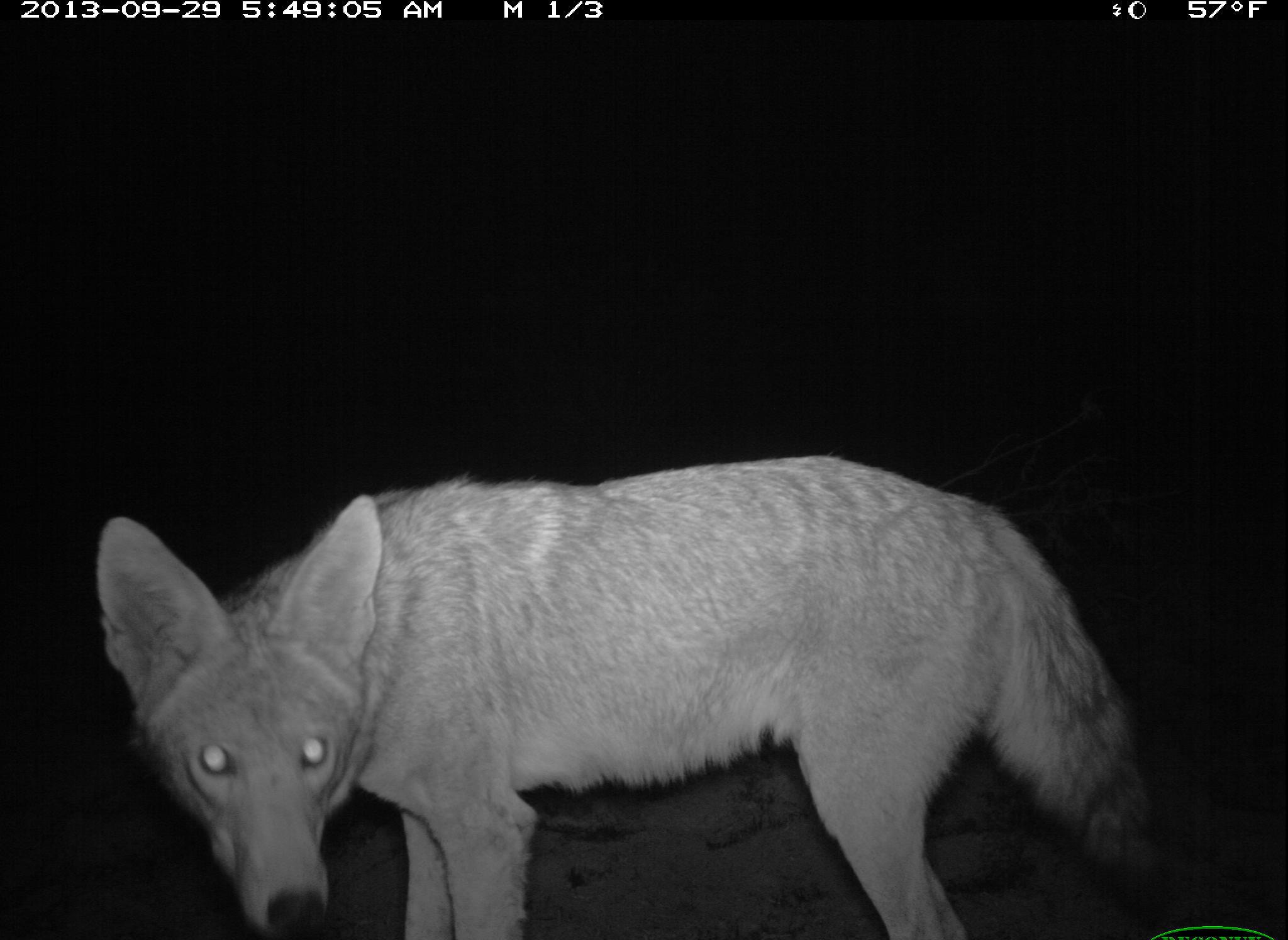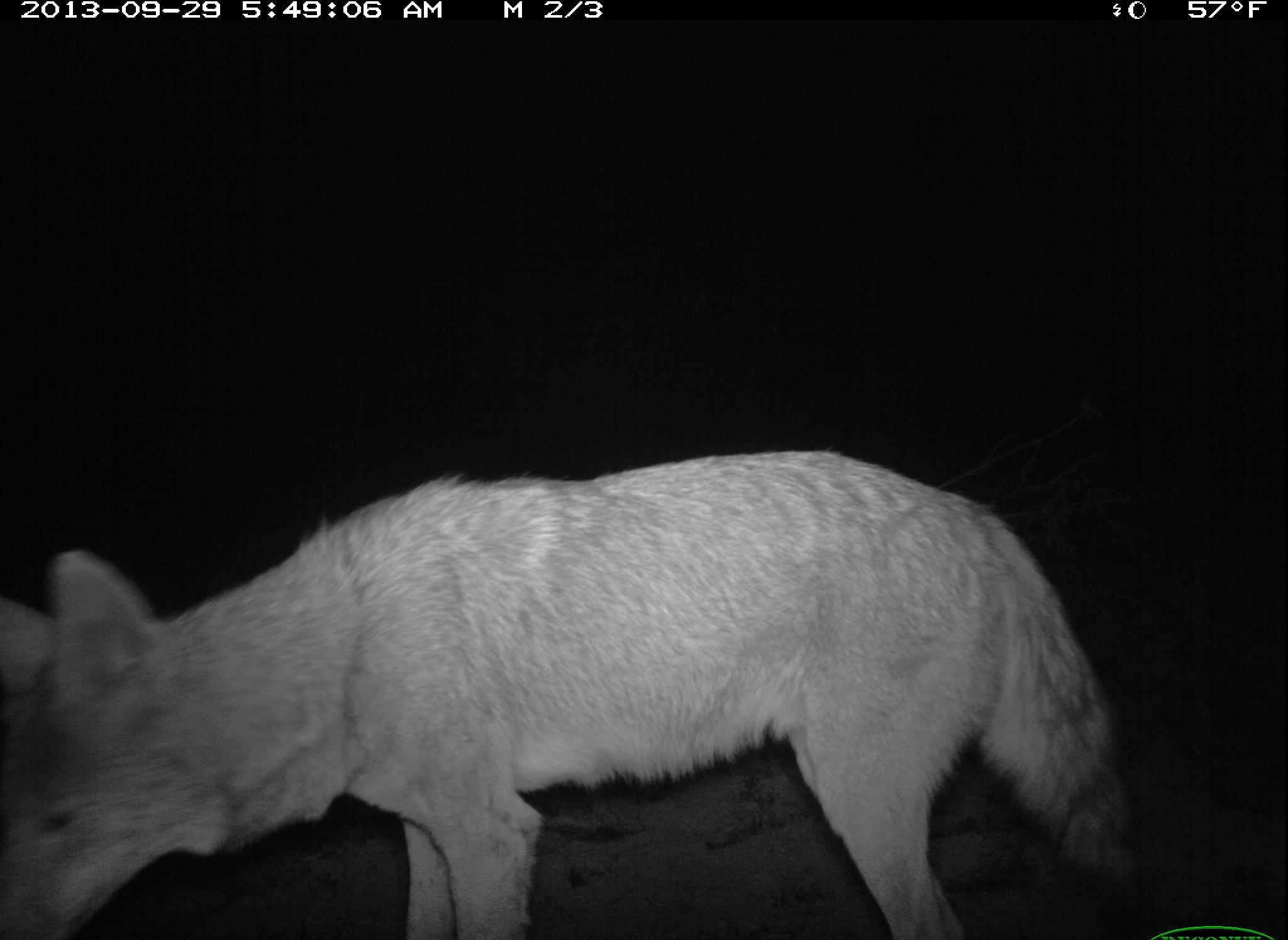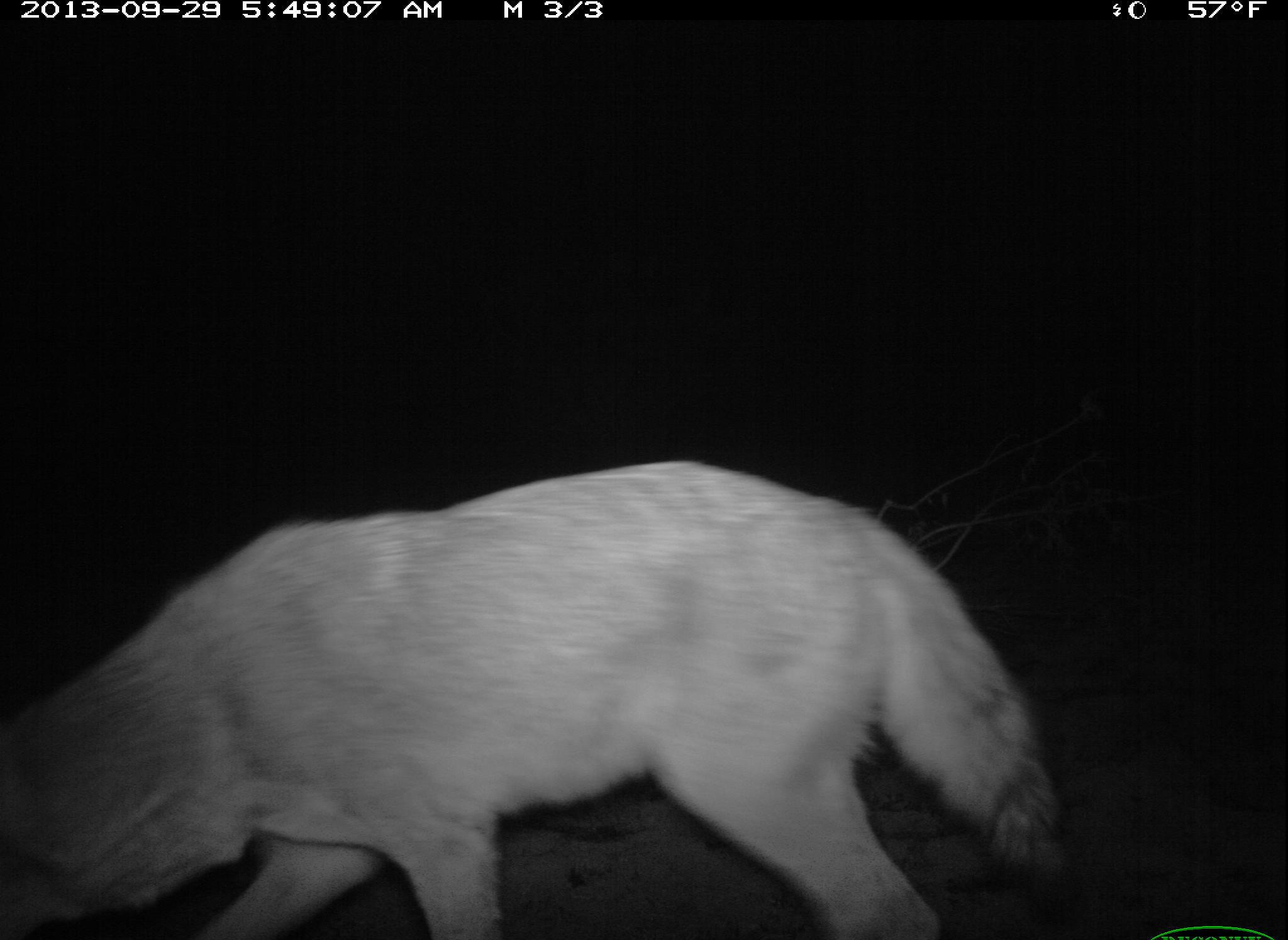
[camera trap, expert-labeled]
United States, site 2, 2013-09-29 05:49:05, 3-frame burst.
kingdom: Animalia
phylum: Chordata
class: Mammalia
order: Carnivora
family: Canidae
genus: Canis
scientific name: Canis latrans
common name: coyote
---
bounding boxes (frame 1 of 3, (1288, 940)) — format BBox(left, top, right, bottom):
coyote: BBox(93, 453, 1163, 940)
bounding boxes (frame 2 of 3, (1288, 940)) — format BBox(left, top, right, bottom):
coyote: BBox(0, 450, 1140, 940)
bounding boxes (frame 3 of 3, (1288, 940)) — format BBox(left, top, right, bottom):
coyote: BBox(0, 460, 1065, 940)